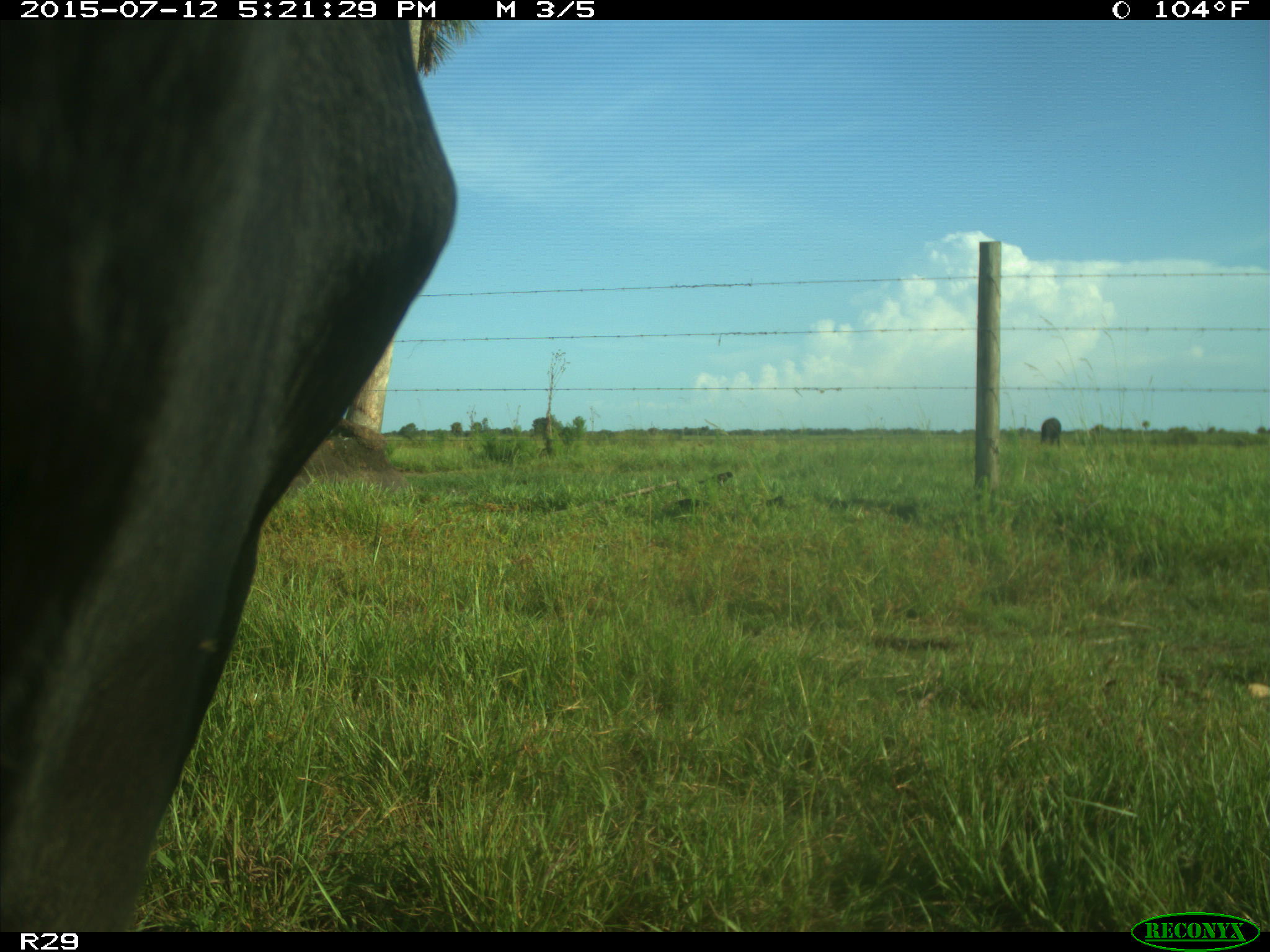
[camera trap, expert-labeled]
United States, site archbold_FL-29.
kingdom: Animalia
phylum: Chordata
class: Mammalia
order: Artiodactyla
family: Bovidae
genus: Bos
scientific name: Bos taurus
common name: domestic cow